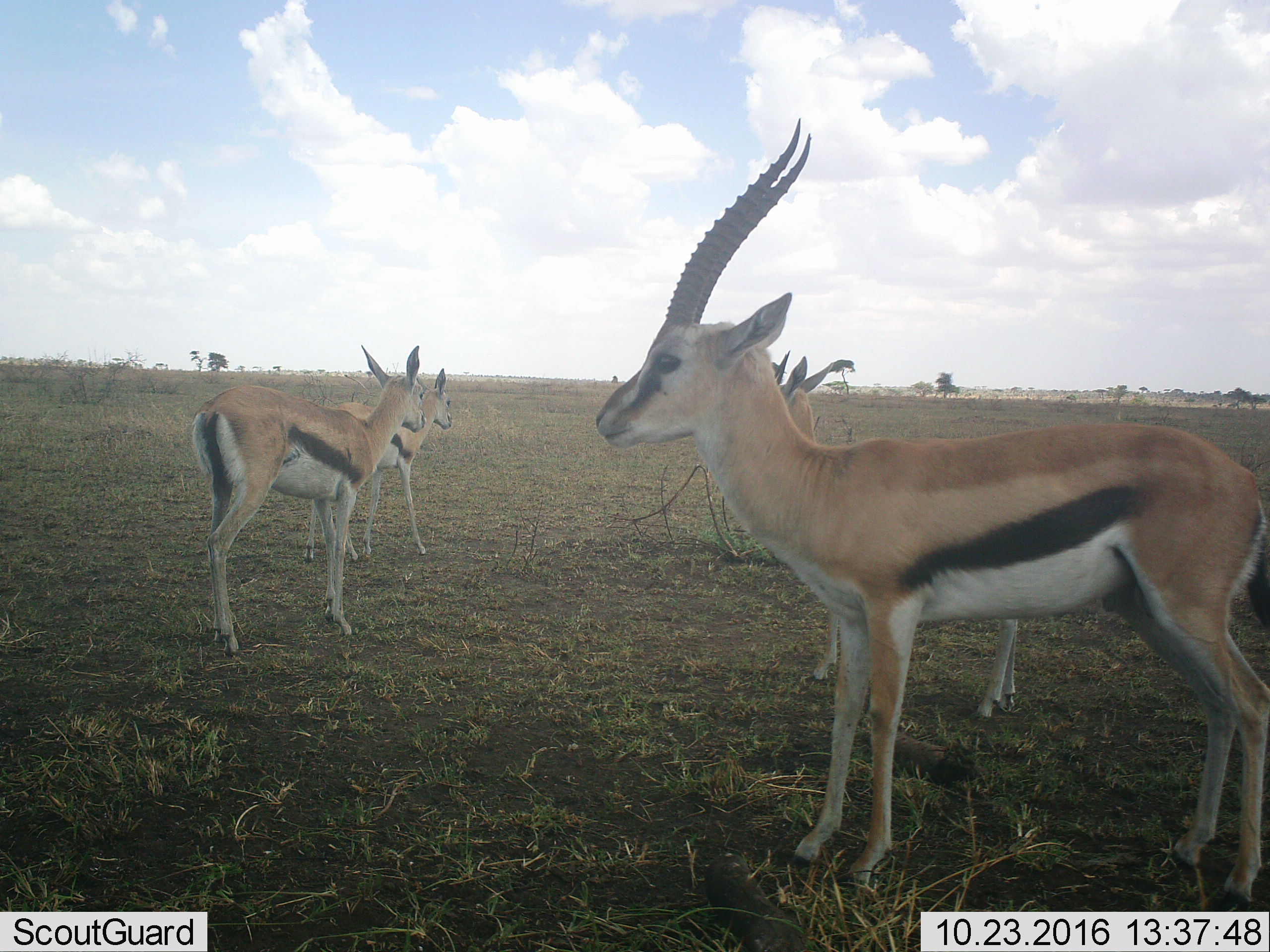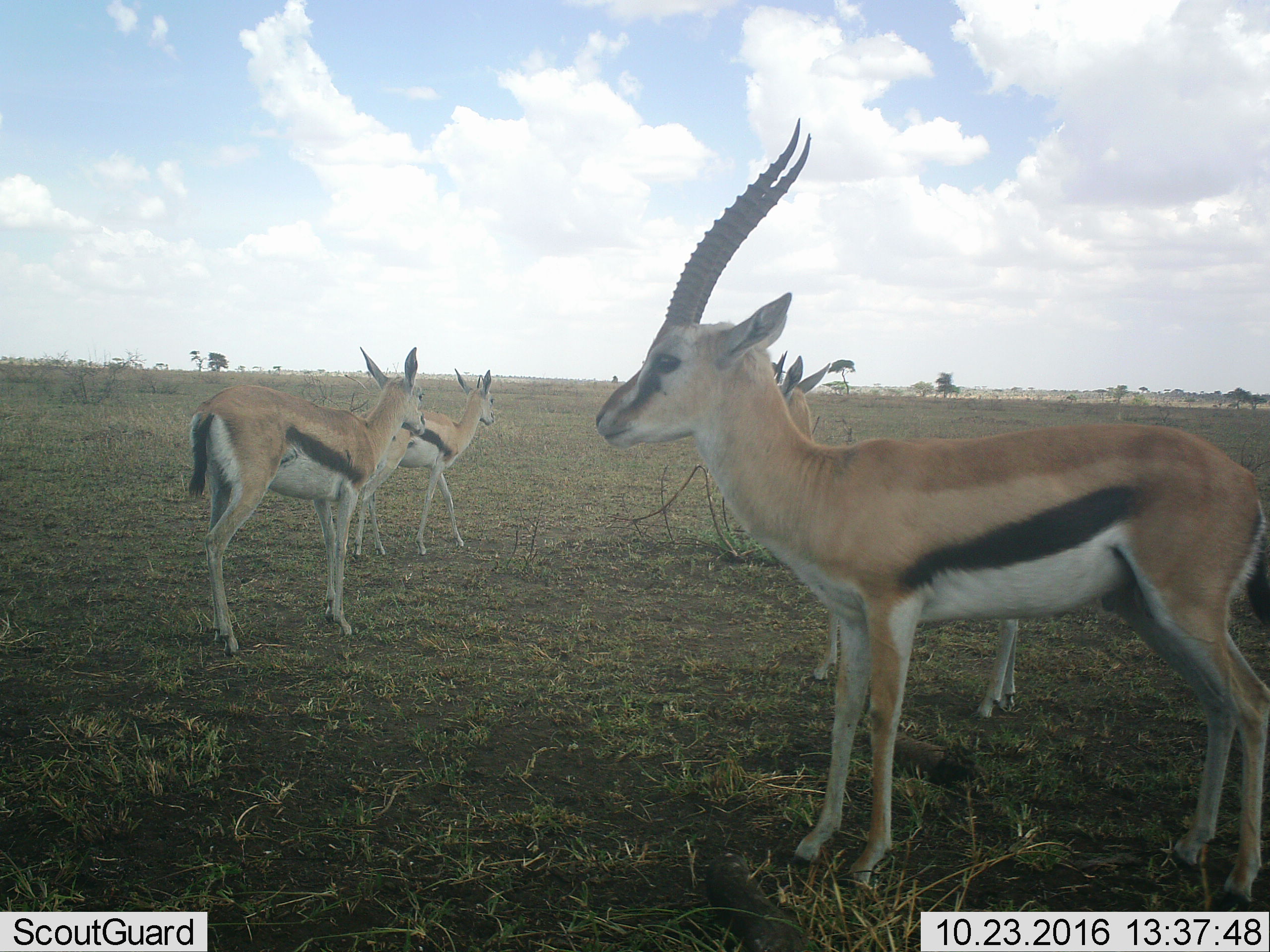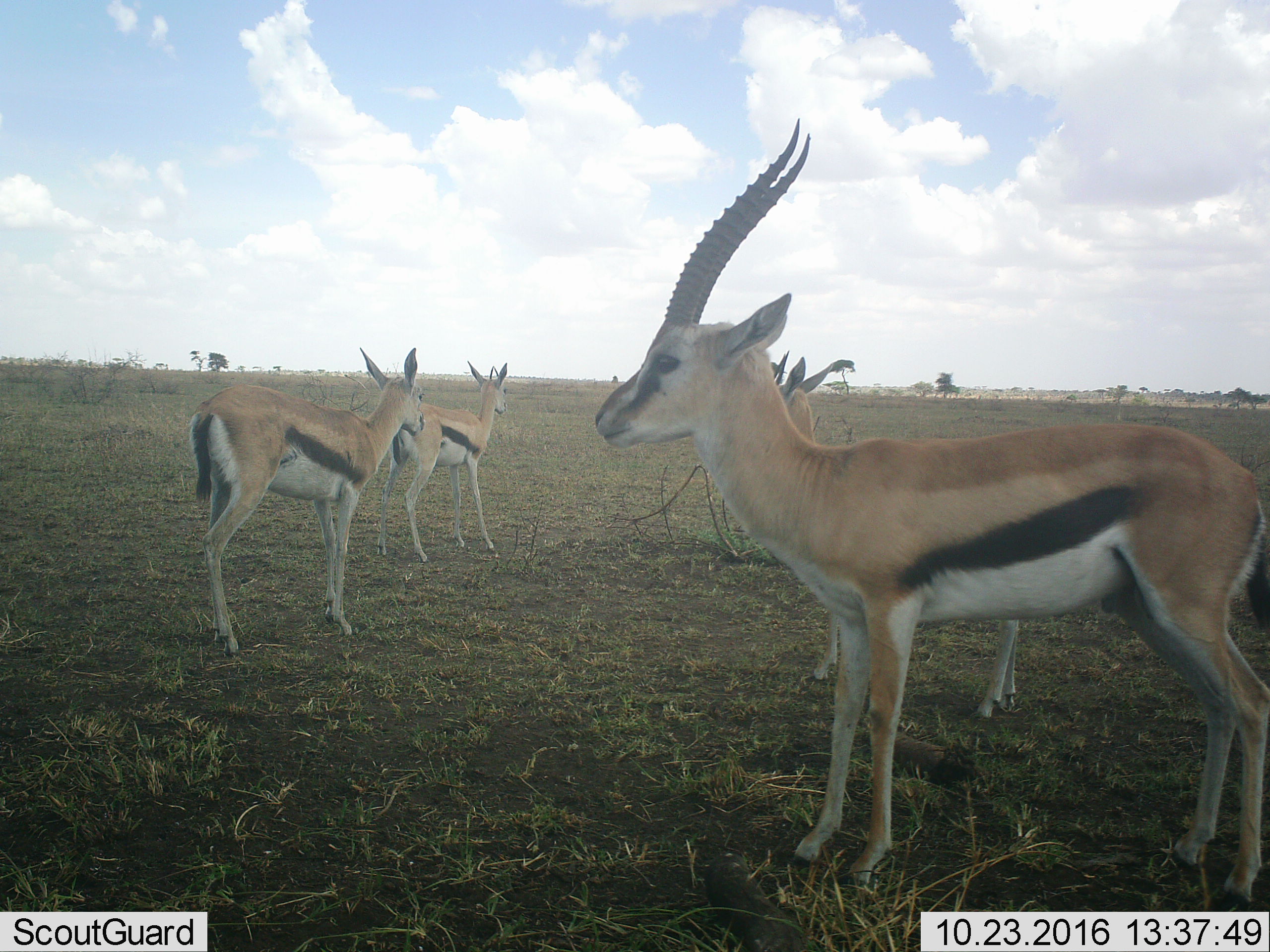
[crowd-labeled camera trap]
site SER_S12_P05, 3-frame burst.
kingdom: Animalia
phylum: Chordata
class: Mammalia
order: Artiodactyla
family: Bovidae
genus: Eudorcas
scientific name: Eudorcas thomsonii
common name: thomson's gazelle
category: gazellethomsons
Gazellethomsons (thomson's gazelle) (Eudorcas thomsonii), count 4. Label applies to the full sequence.